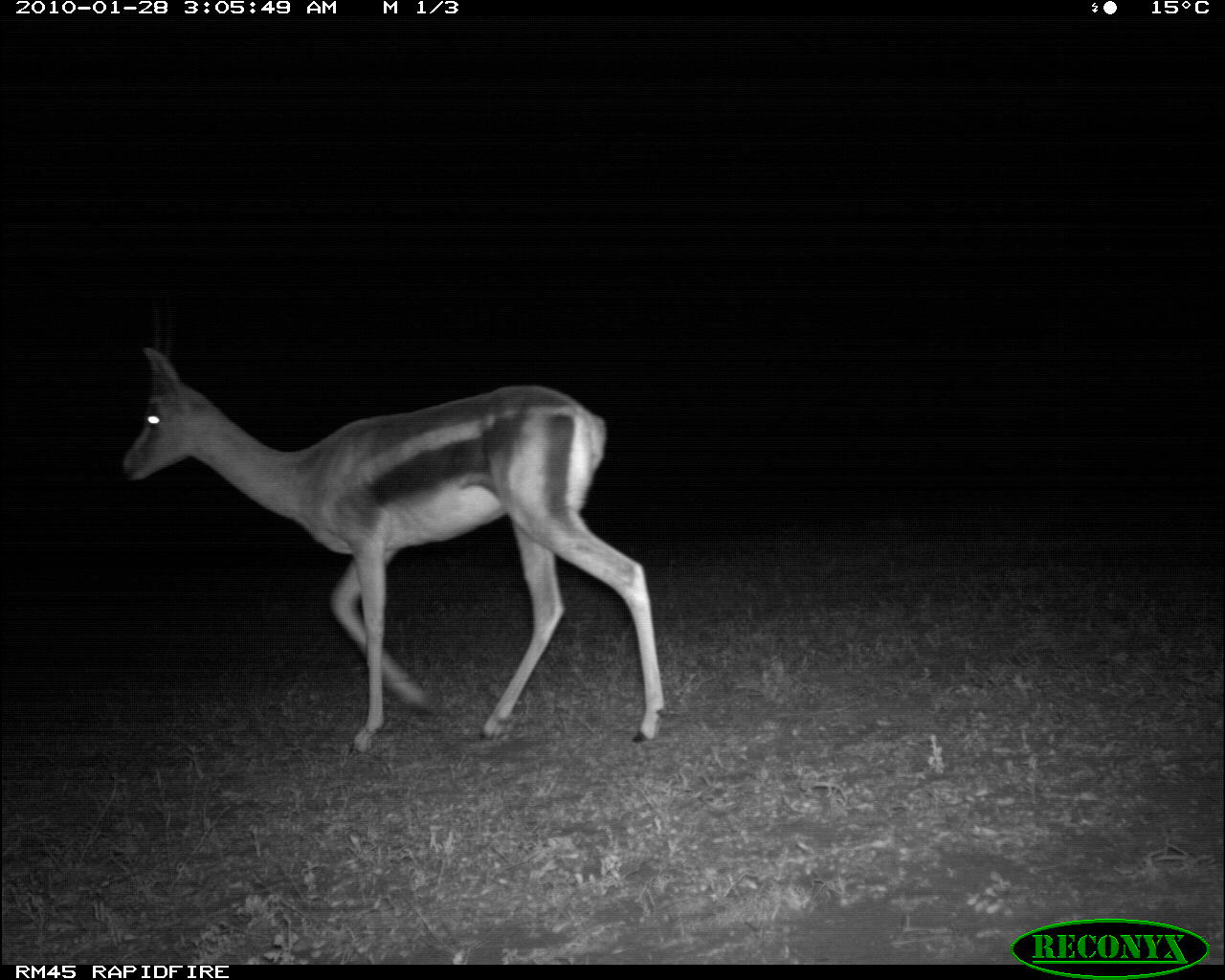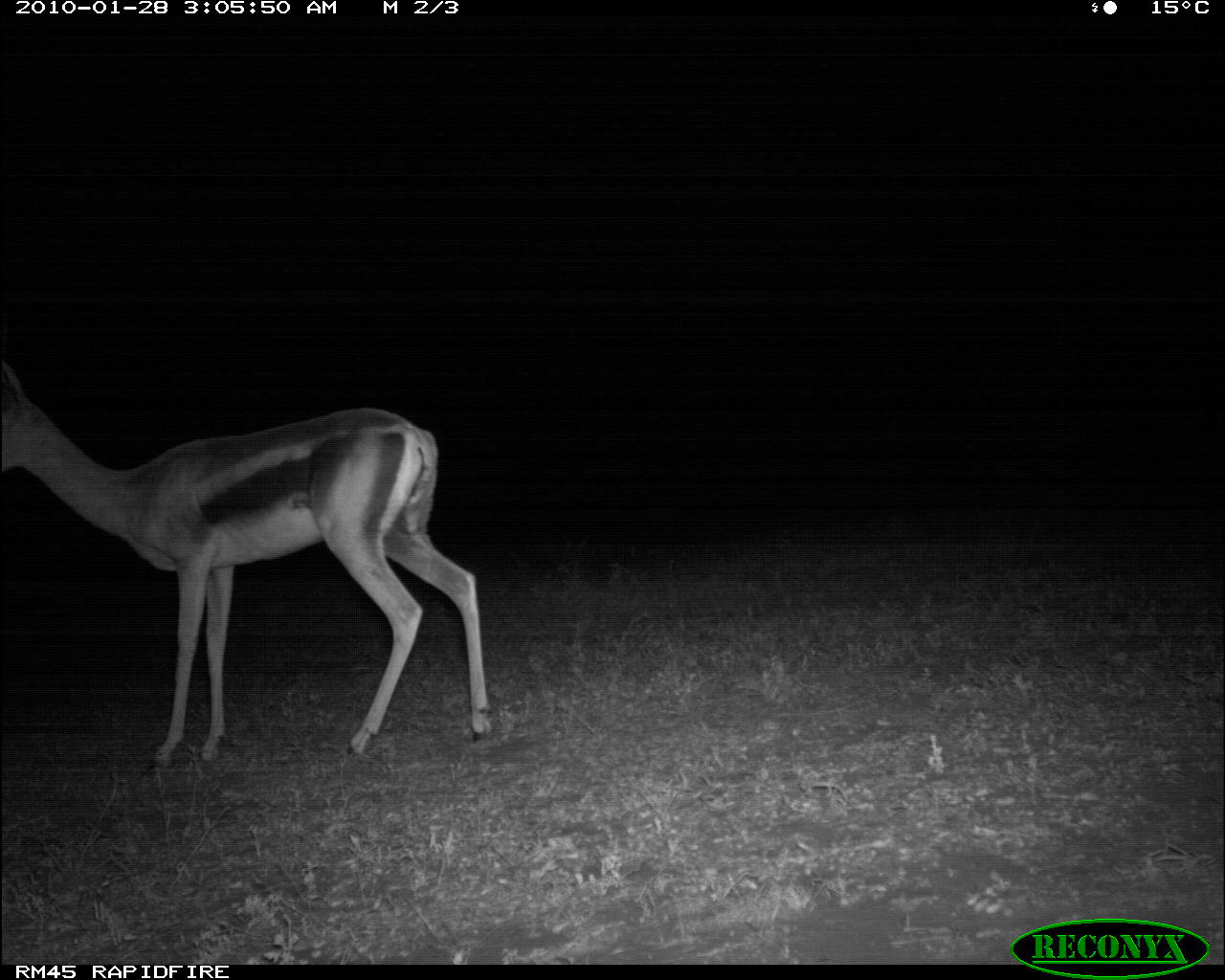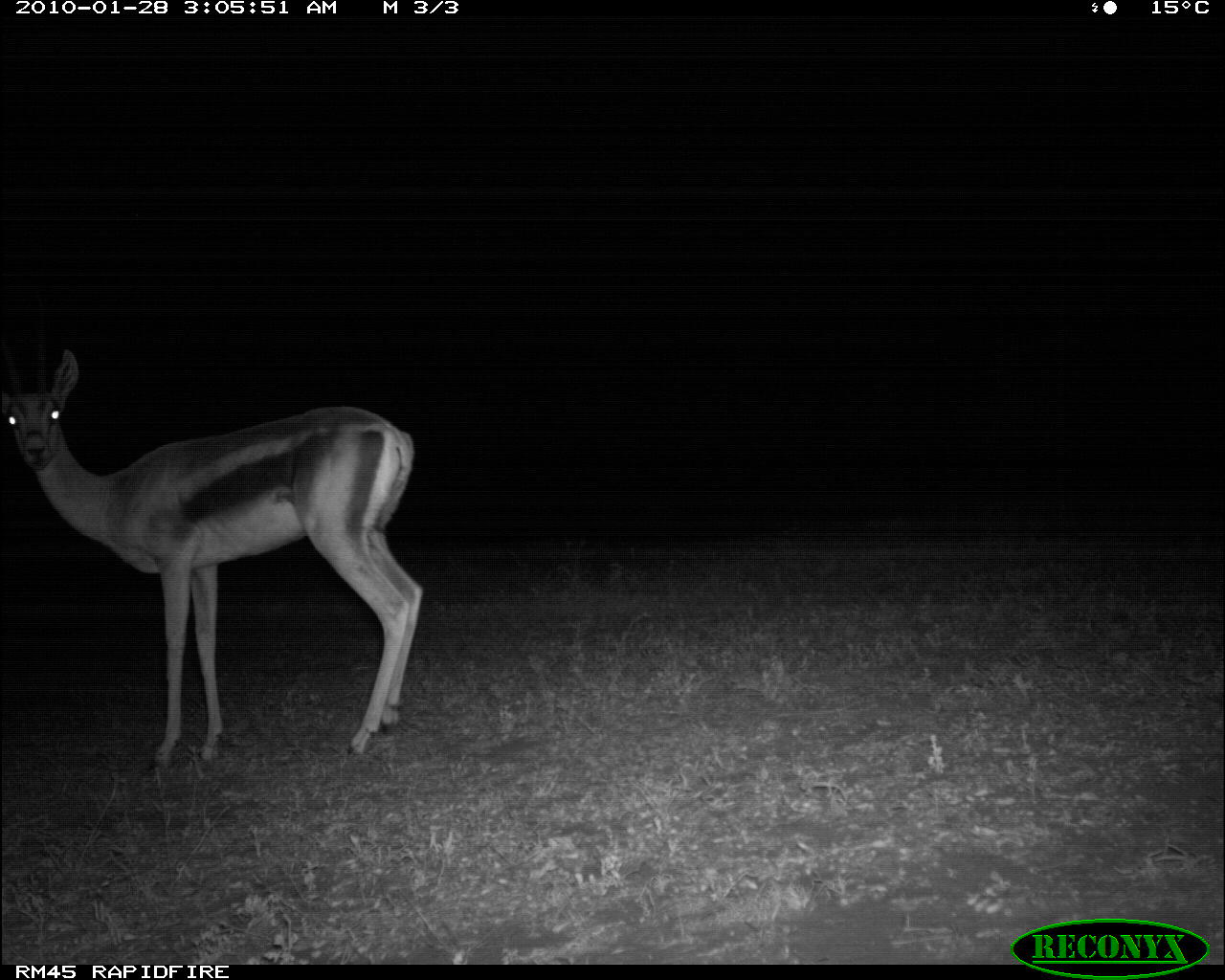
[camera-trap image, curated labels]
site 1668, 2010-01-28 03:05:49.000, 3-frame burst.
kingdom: Animalia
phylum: Chordata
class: Mammalia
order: Artiodactyla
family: Bovidae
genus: Nanger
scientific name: Nanger granti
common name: grant's gazelle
Nanger granti (grant's gazelle), count 1.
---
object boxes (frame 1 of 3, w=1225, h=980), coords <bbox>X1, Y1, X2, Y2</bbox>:
nanger granti: <bbox>116, 343, 666, 756</bbox>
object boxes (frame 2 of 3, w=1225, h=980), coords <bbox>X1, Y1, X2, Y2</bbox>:
nanger granti: <bbox>0, 358, 492, 779</bbox>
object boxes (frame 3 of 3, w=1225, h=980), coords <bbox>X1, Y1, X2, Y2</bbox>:
nanger granti: <bbox>0, 344, 422, 775</bbox>